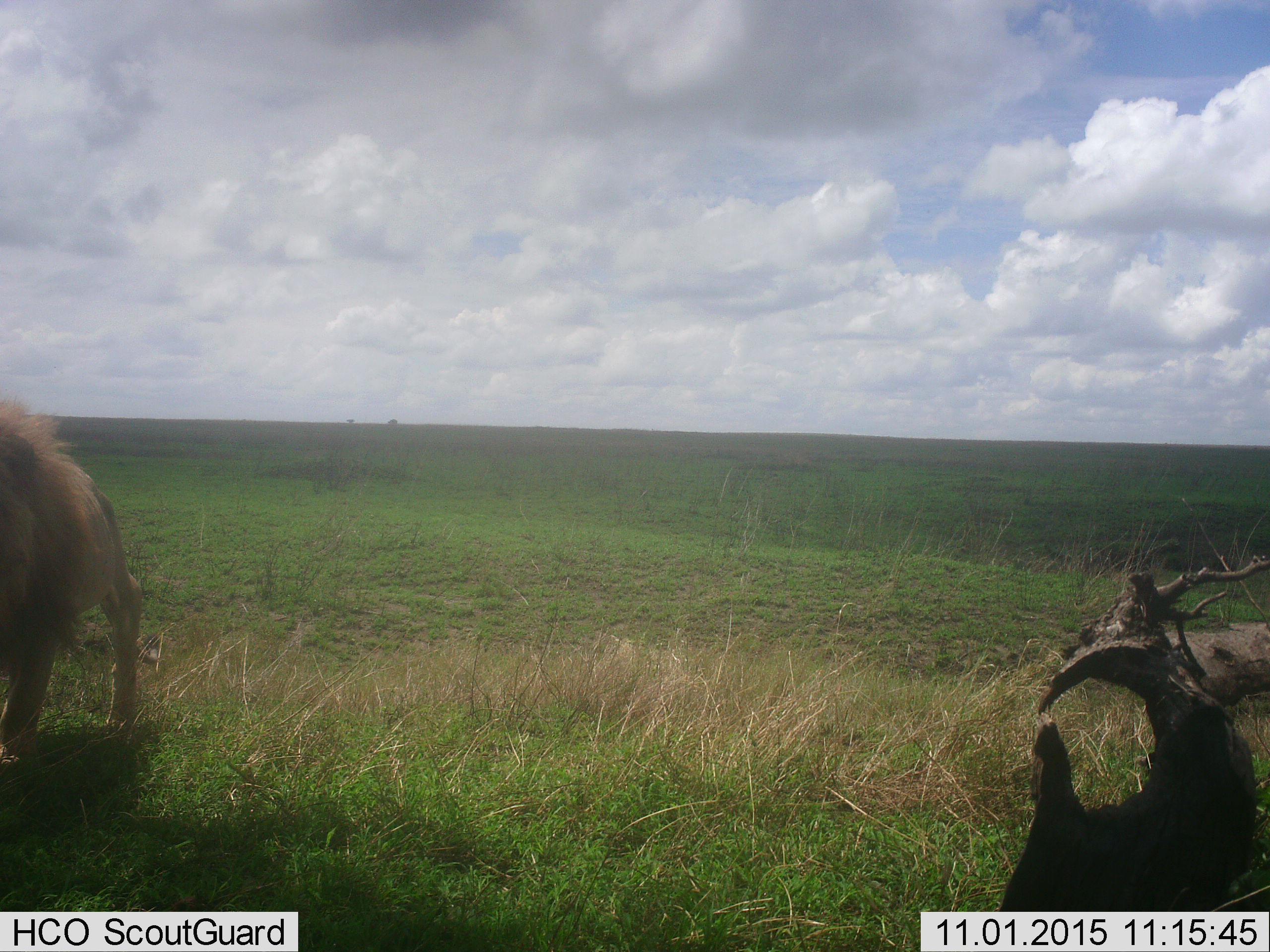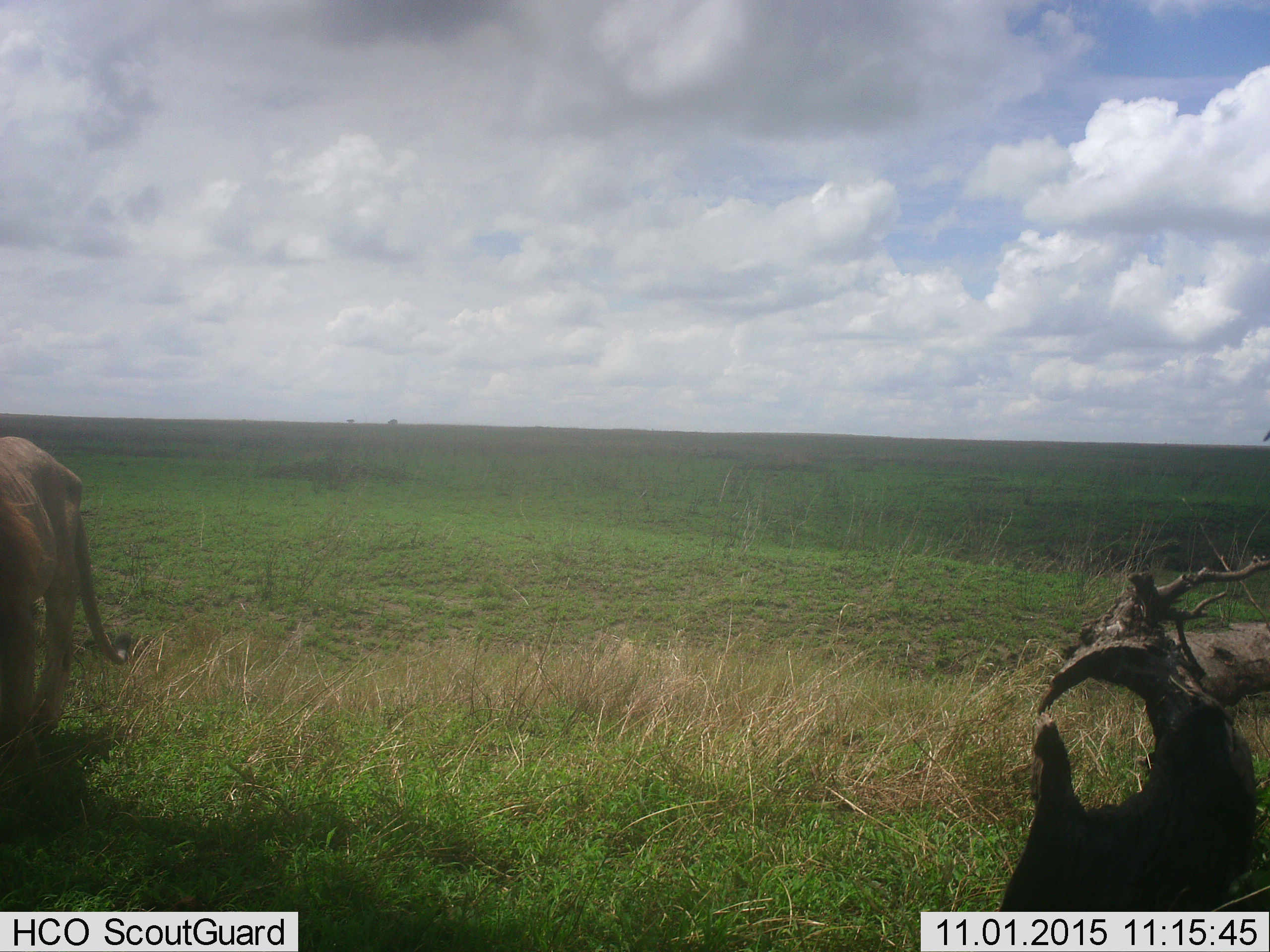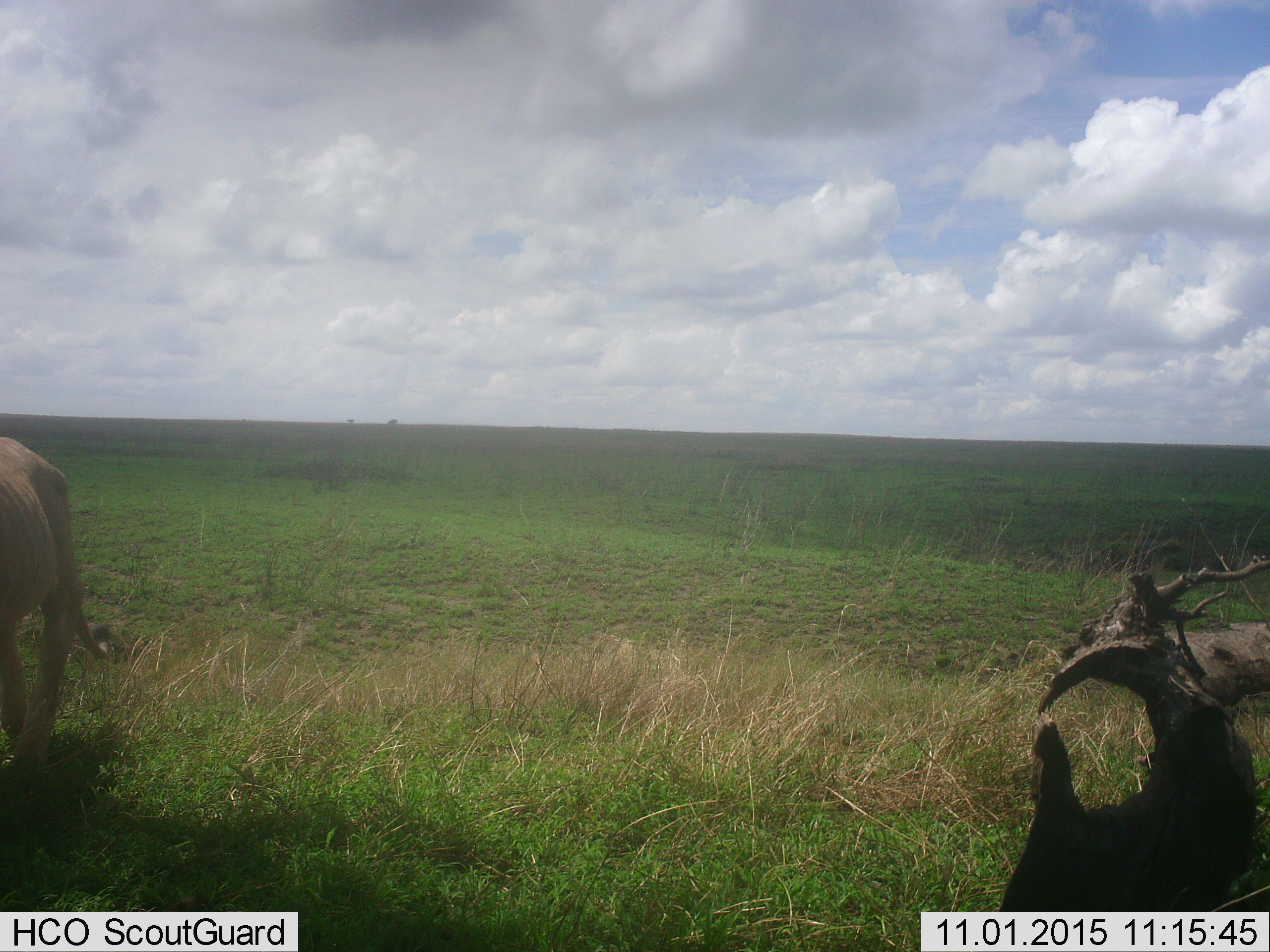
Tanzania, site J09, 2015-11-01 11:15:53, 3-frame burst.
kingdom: Animalia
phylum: Chordata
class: Mammalia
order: Carnivora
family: Felidae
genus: Panthera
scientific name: Panthera leo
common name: lion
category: lionmale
Lionmale (lion) (Panthera leo), count 1. Behavior (volunteer vote fractions): standing 22%, resting 0%, moving 78%, interacting 0%. Young present (vote fraction): 0%. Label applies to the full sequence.